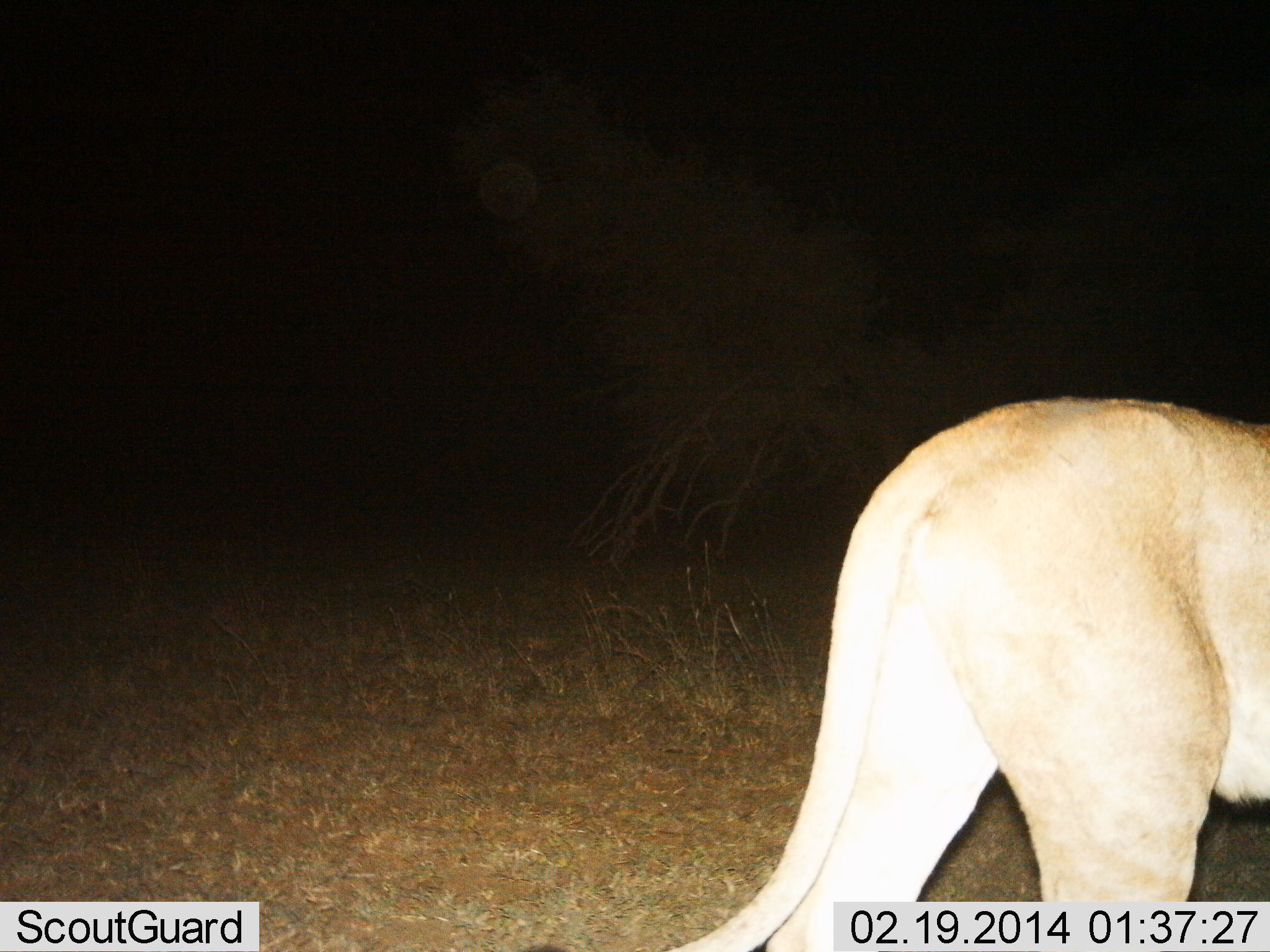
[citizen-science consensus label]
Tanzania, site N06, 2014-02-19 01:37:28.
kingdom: Animalia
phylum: Chordata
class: Mammalia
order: Carnivora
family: Felidae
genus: Panthera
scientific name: Panthera leo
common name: lion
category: lionfemale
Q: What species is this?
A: Lionfemale (lion) (Panthera leo).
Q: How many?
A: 1.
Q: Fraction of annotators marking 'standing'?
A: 27%.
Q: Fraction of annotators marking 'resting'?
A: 0%.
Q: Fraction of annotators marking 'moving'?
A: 73%.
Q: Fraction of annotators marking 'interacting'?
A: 0%.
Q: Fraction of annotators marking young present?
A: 0%.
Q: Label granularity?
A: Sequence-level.